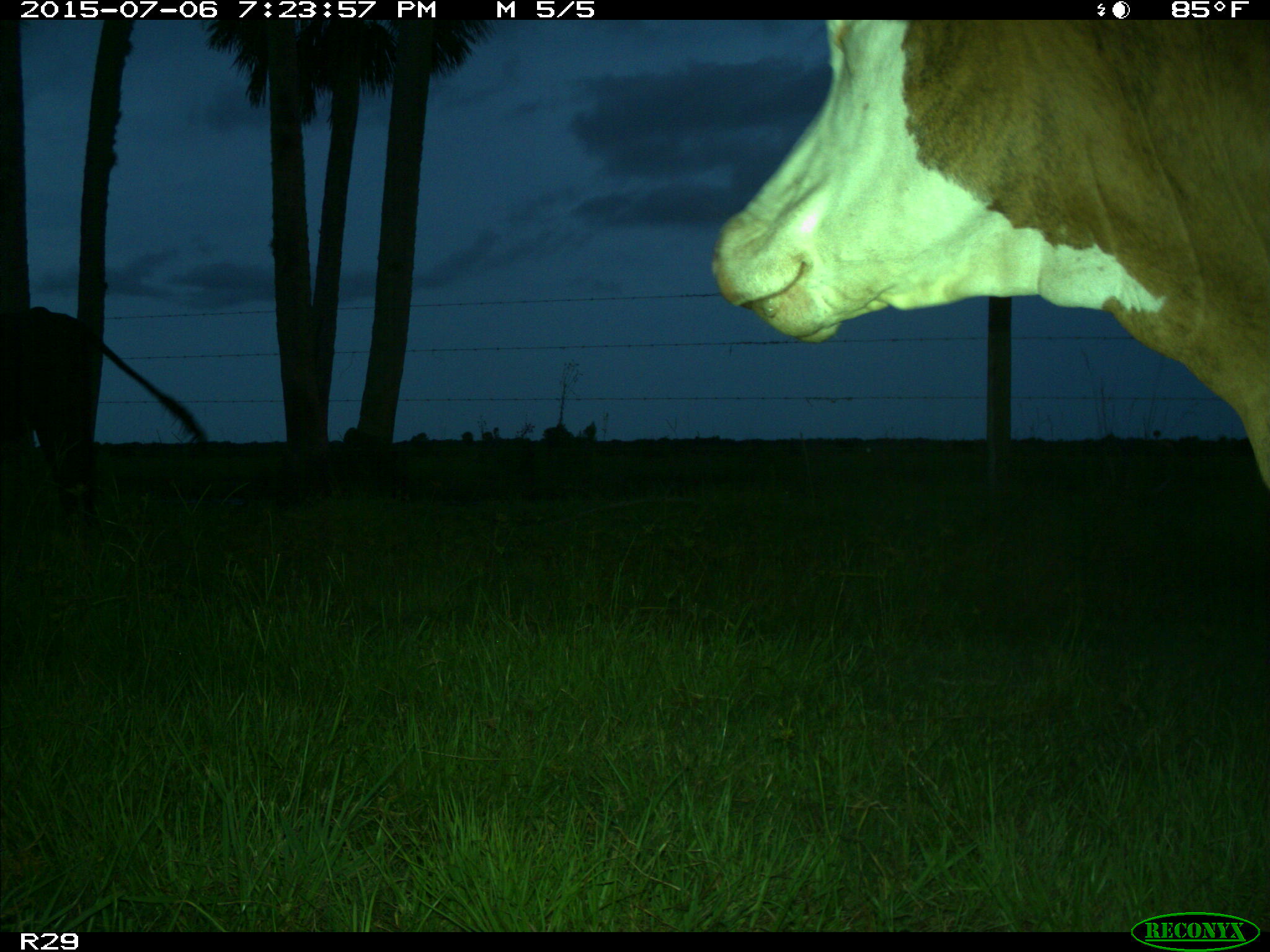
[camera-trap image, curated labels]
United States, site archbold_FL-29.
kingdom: Animalia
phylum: Chordata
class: Mammalia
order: Artiodactyla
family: Bovidae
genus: Bos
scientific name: Bos taurus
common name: domestic cow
Bos taurus (domestic cow).